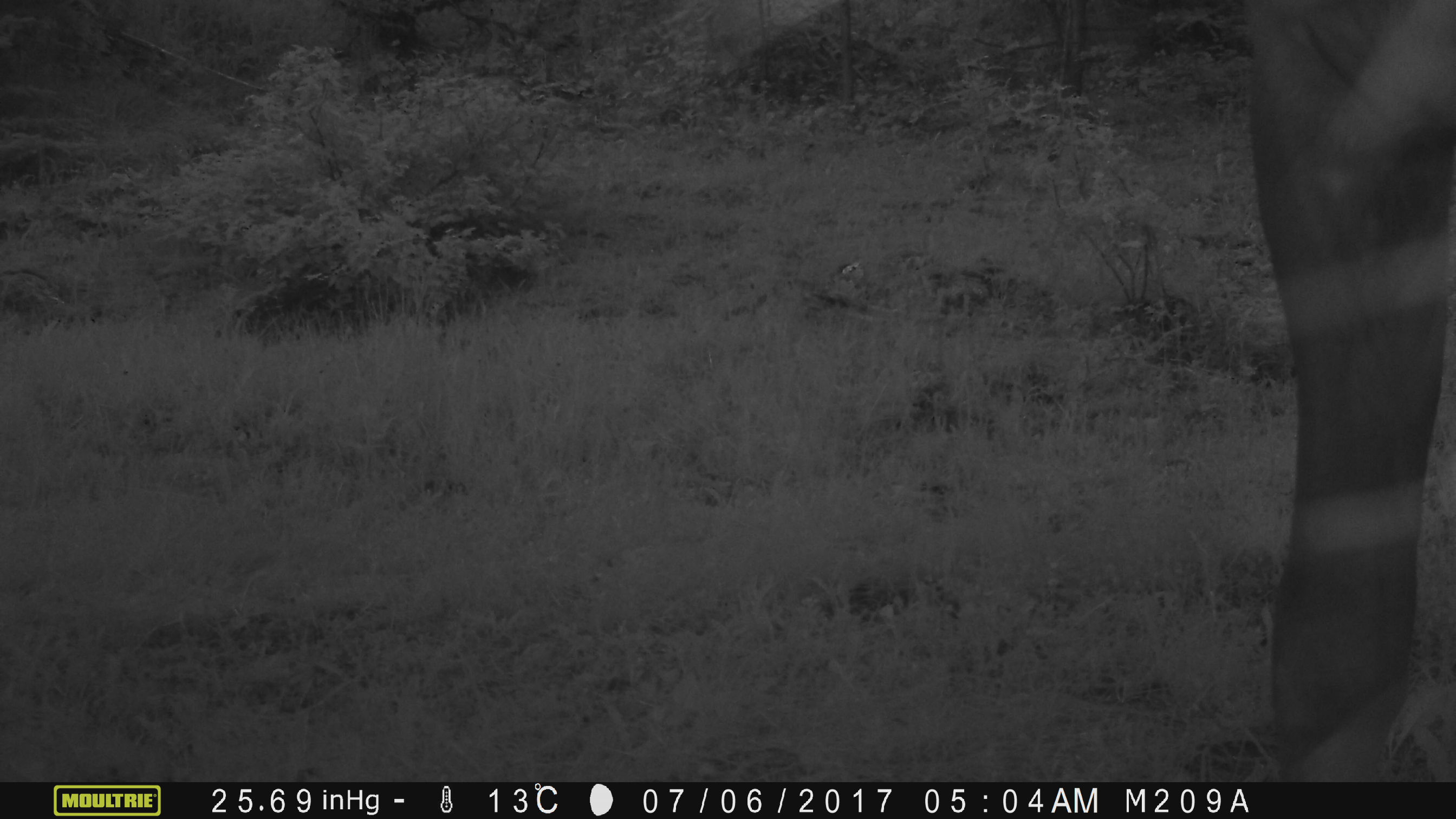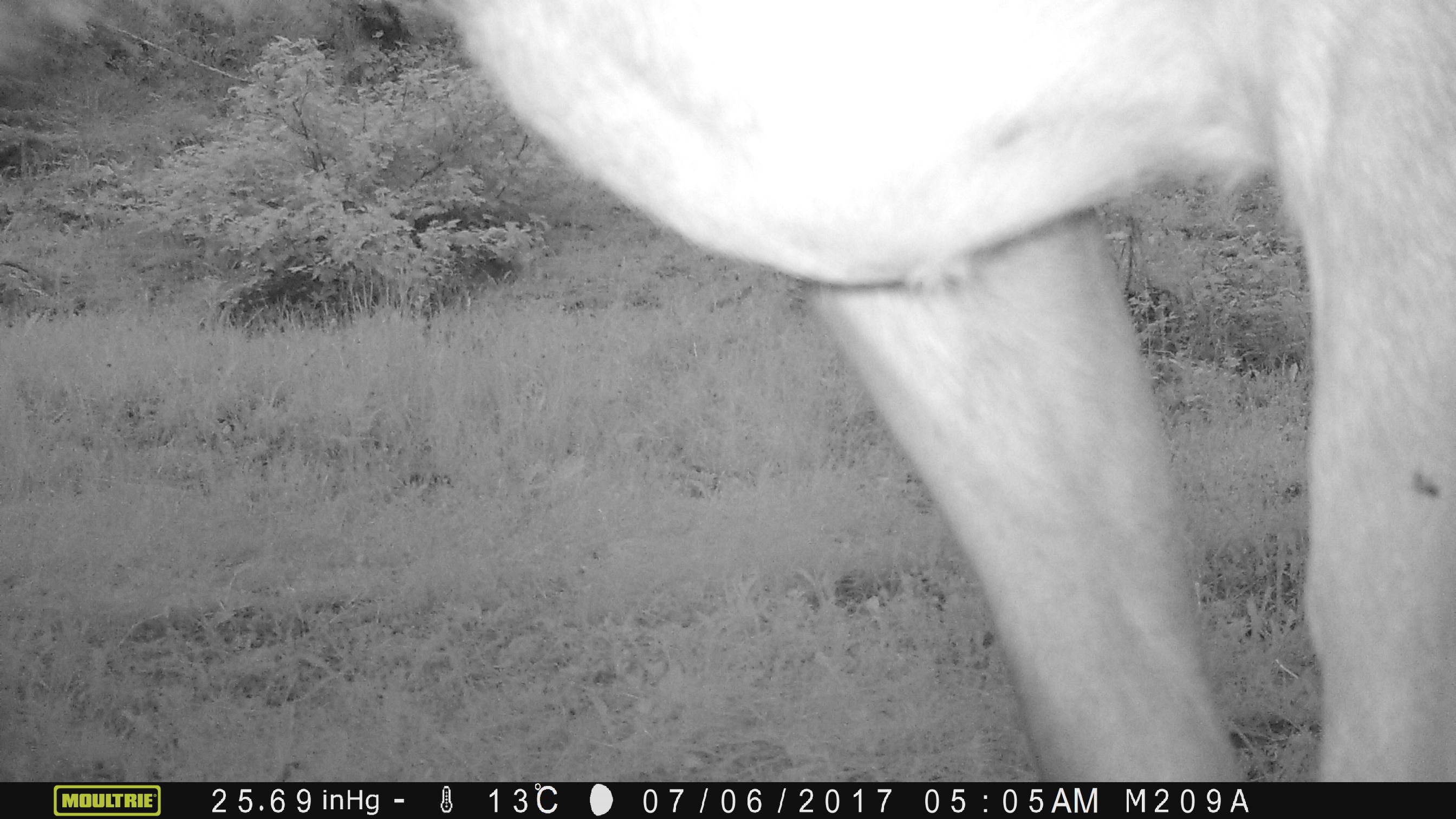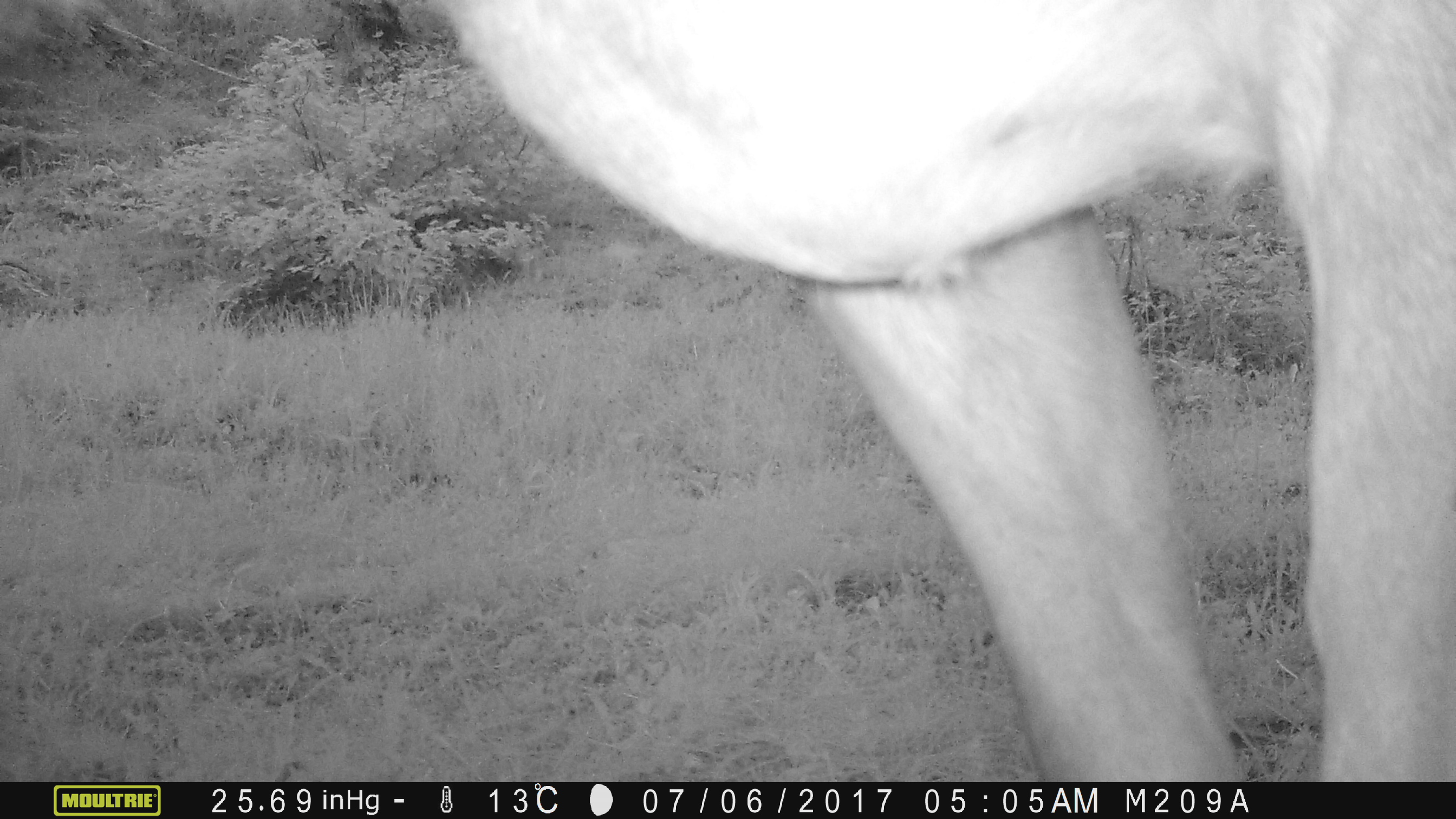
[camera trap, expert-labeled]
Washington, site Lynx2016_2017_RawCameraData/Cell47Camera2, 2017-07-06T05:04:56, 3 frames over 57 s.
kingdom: Animalia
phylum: Chordata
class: Mammalia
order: Artiodactyla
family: Bovidae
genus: Bos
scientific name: Bos taurus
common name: domestic cattle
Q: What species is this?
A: Domestic cattle (Bos taurus).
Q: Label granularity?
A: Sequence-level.